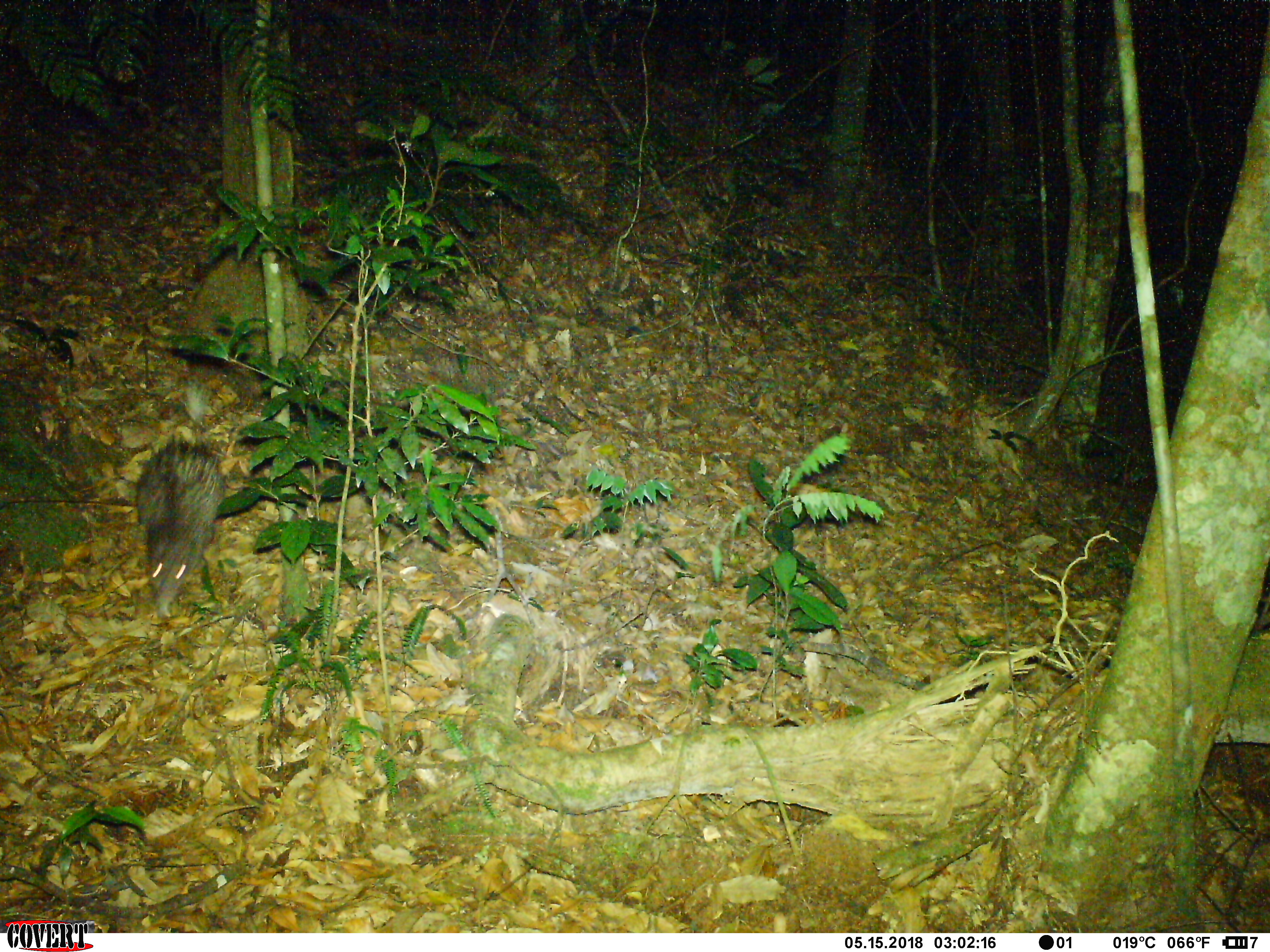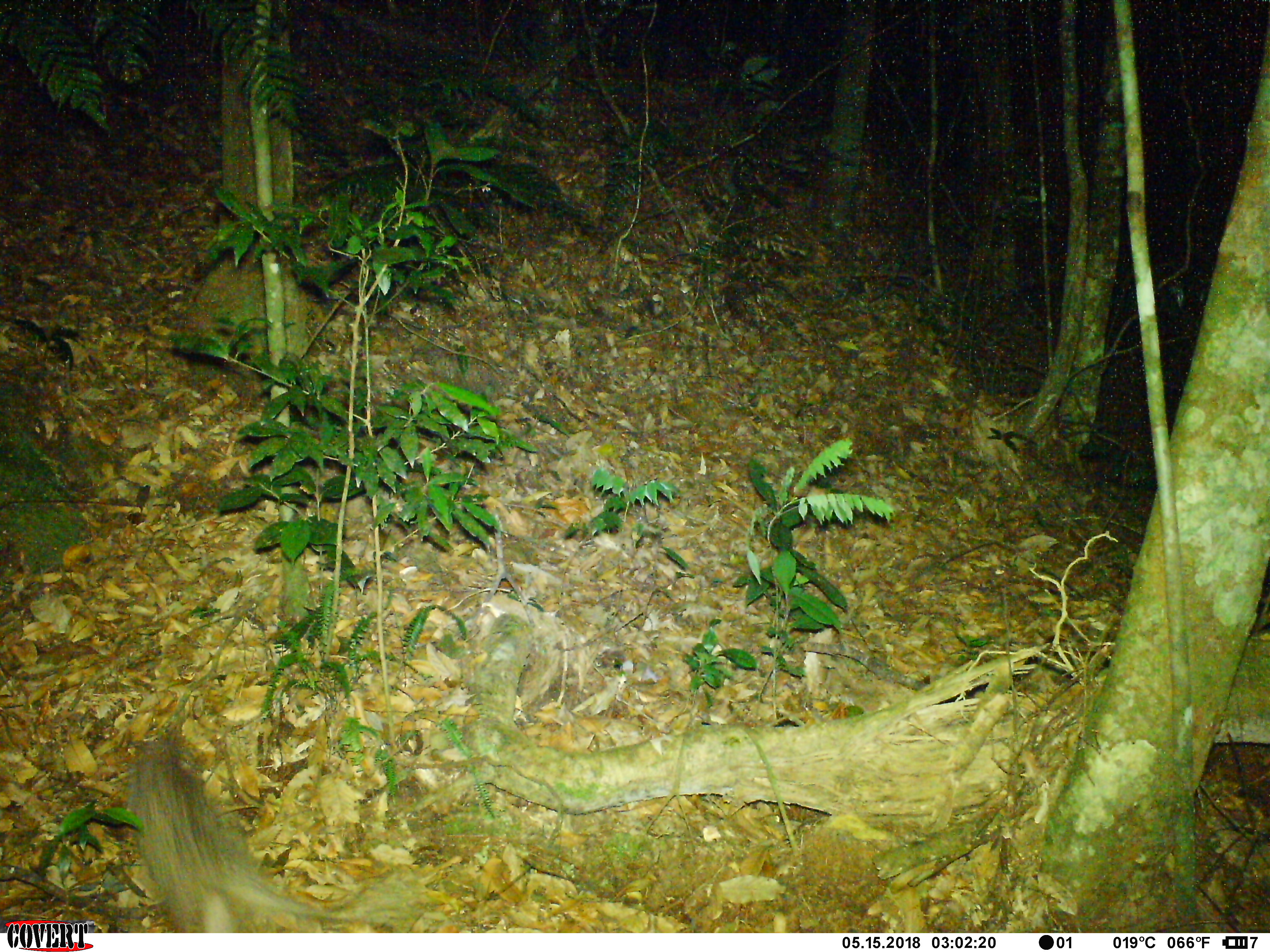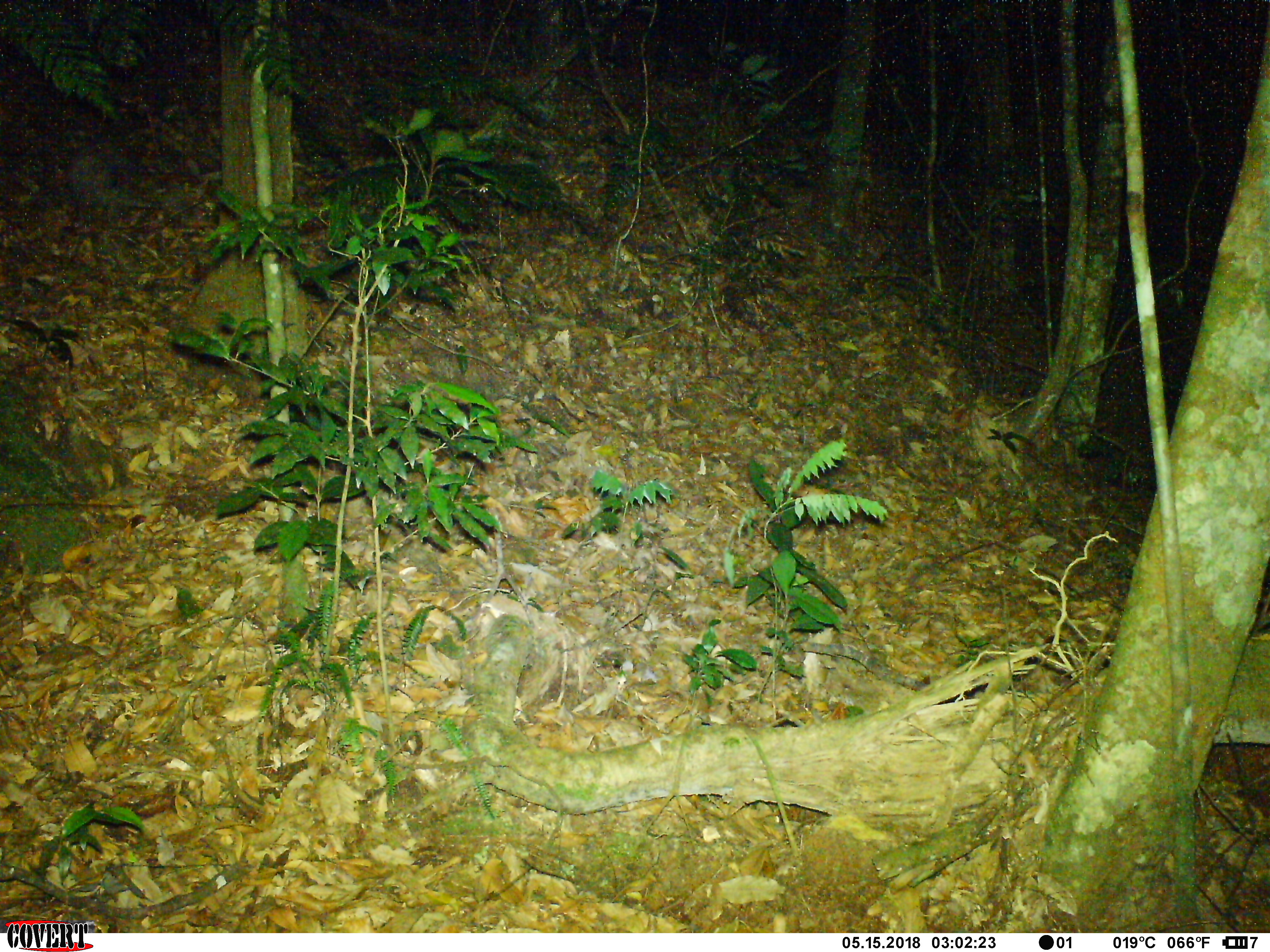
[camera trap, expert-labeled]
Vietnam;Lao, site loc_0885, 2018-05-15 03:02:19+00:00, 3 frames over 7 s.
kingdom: Animalia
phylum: Chordata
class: Mammalia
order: Rodentia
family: Hystricidae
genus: Atherurus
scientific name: Atherurus macrourus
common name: asiatic brush-tailed porcupine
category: asiatic brush tailed porcupine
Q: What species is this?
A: Asiatic brush tailed porcupine (asiatic brush-tailed porcupine) (Atherurus macrourus).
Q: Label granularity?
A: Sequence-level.